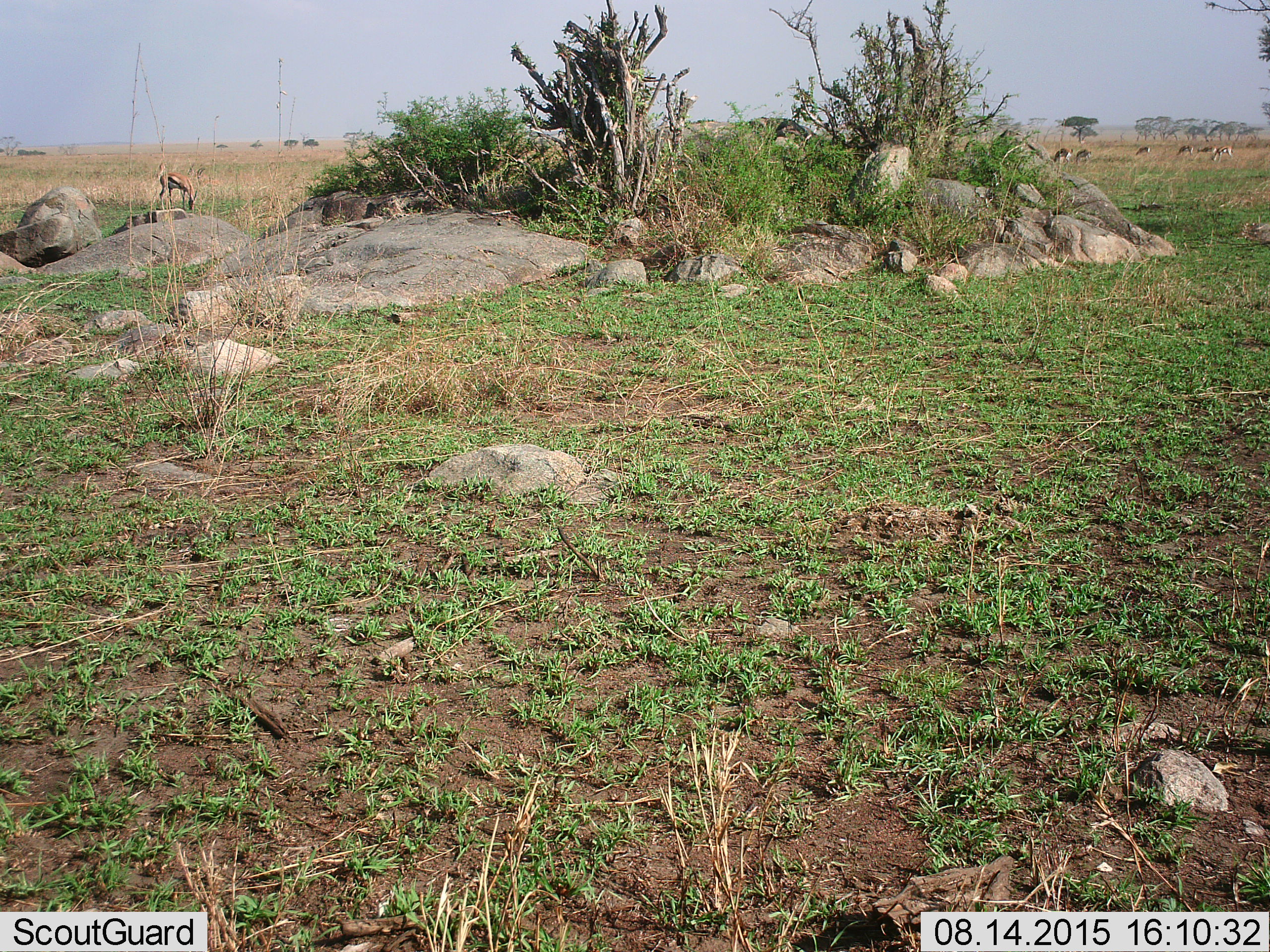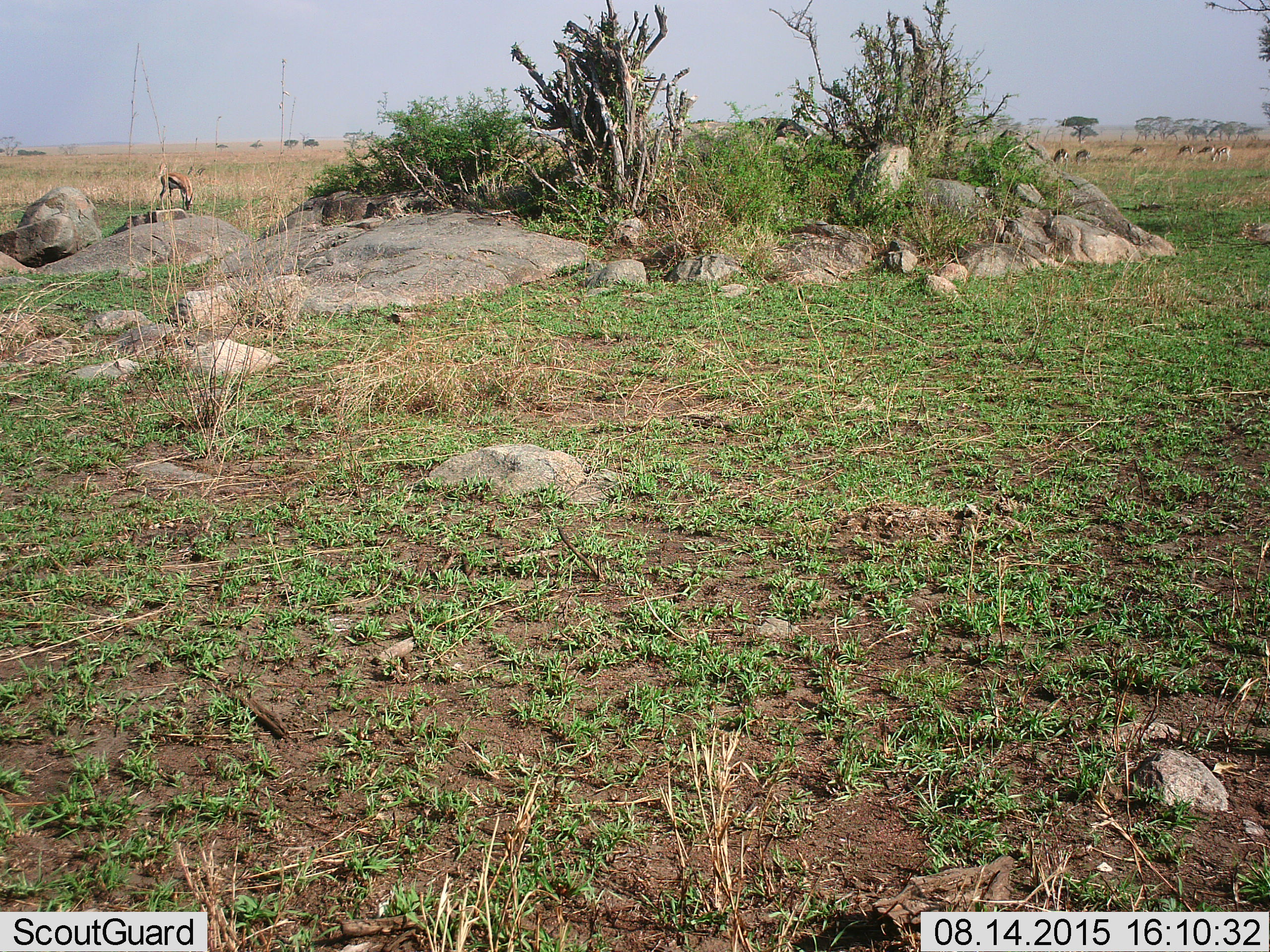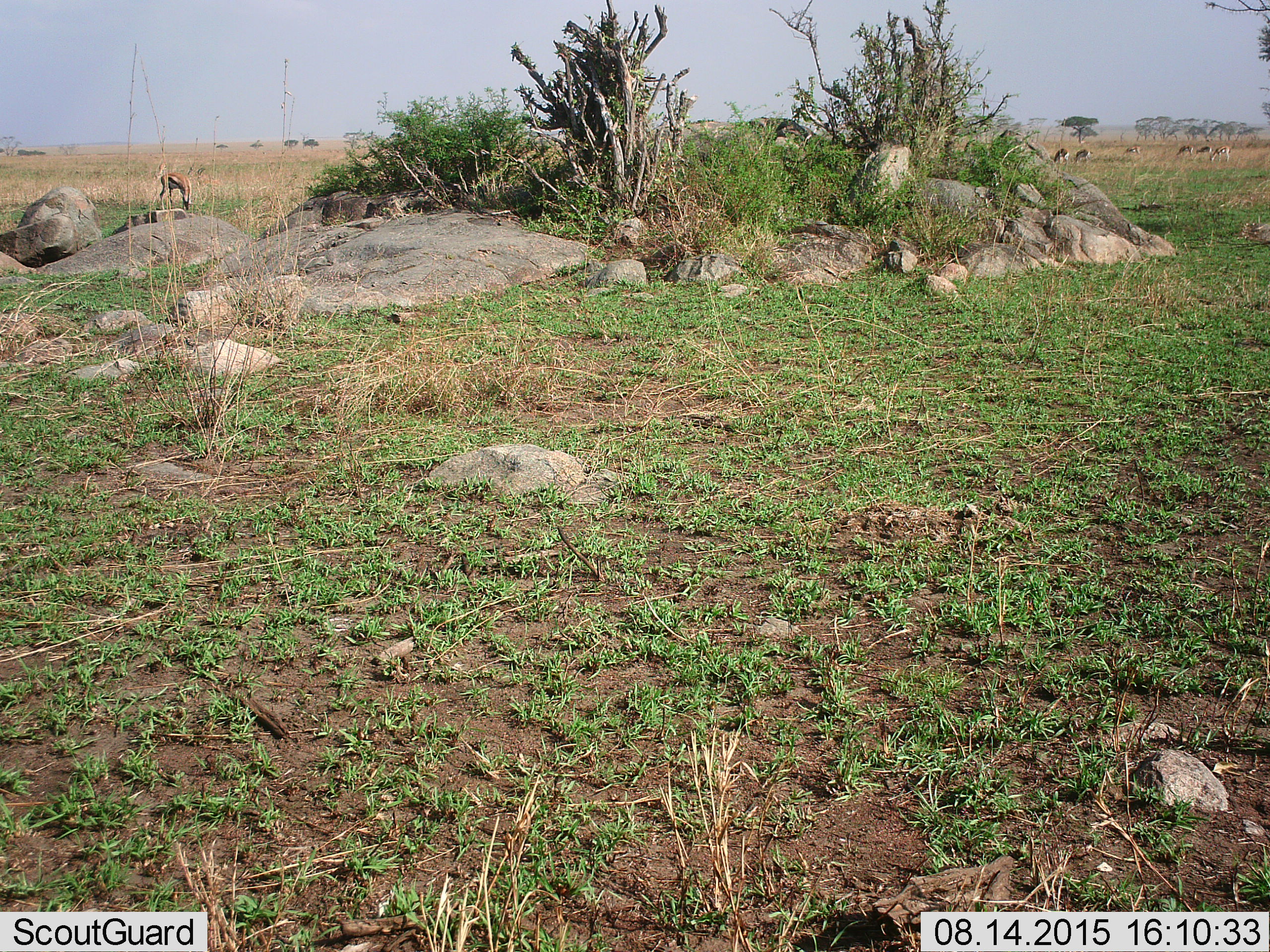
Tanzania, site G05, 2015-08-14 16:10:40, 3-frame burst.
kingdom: Animalia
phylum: Chordata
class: Mammalia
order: Artiodactyla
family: Bovidae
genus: Eudorcas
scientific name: Eudorcas thomsonii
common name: thomson's gazelle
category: gazellethomsons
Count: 7.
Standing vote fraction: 38%.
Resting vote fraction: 0%.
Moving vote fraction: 38%.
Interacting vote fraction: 0%.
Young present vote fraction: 6%.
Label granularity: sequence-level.